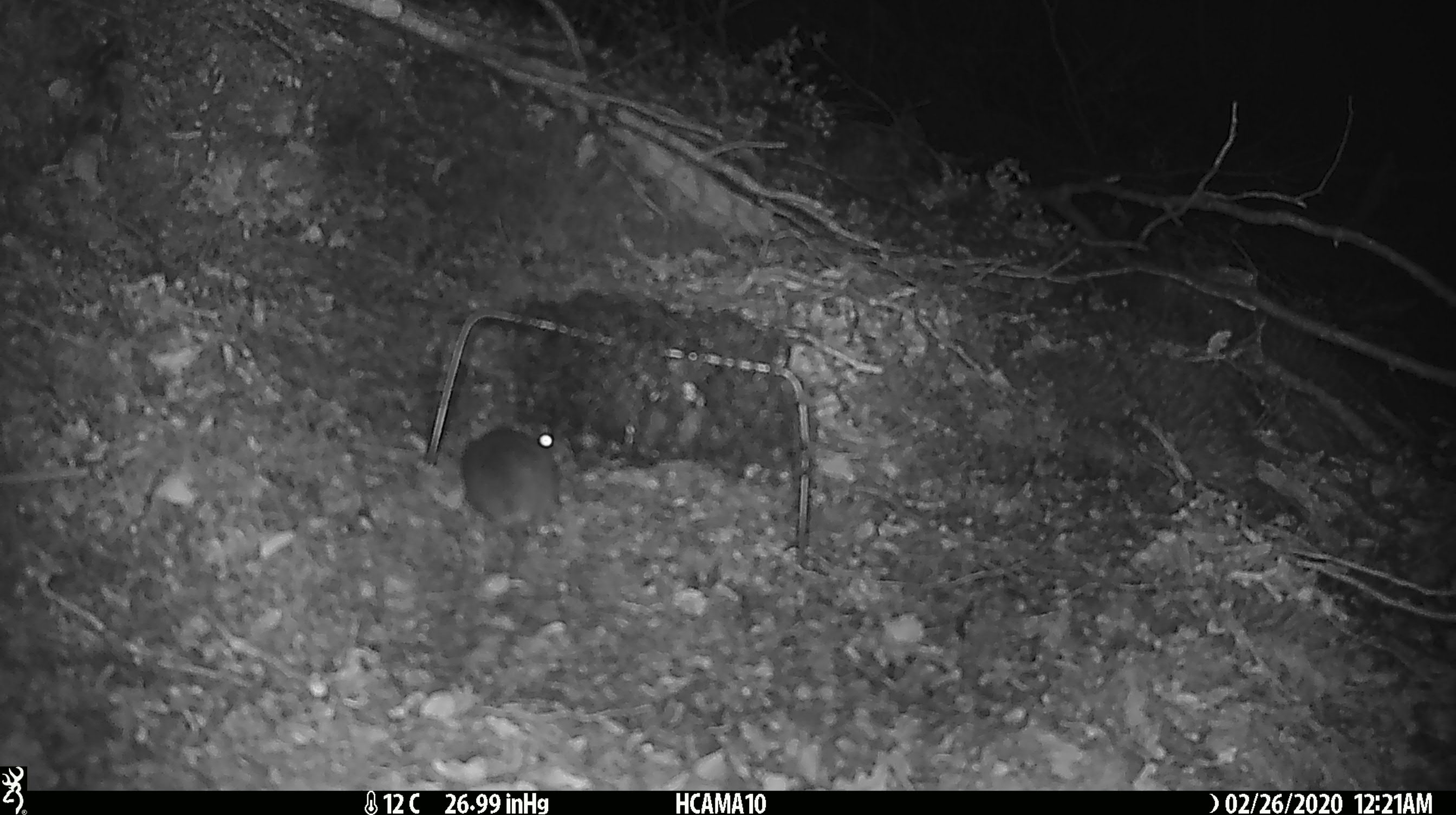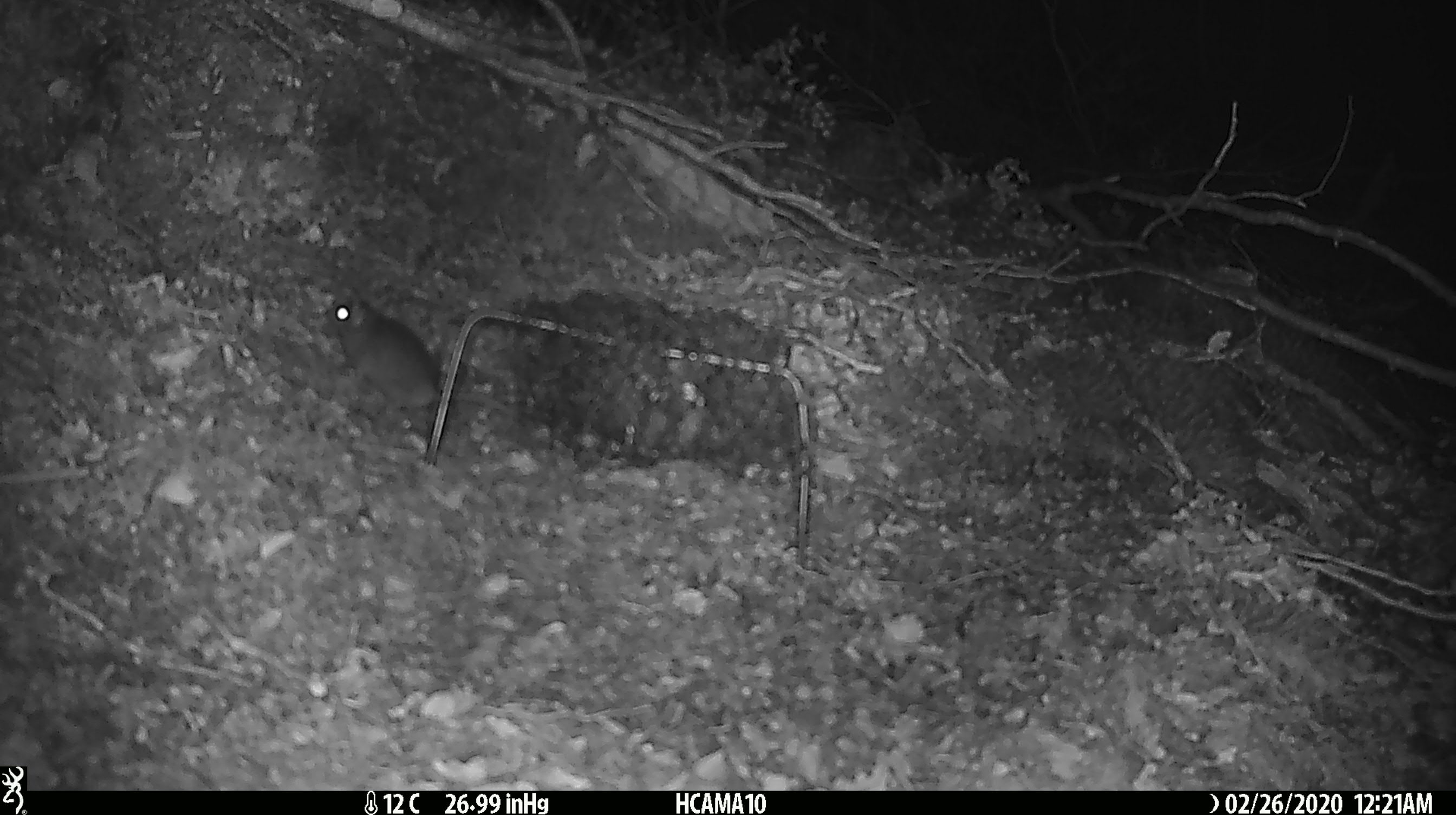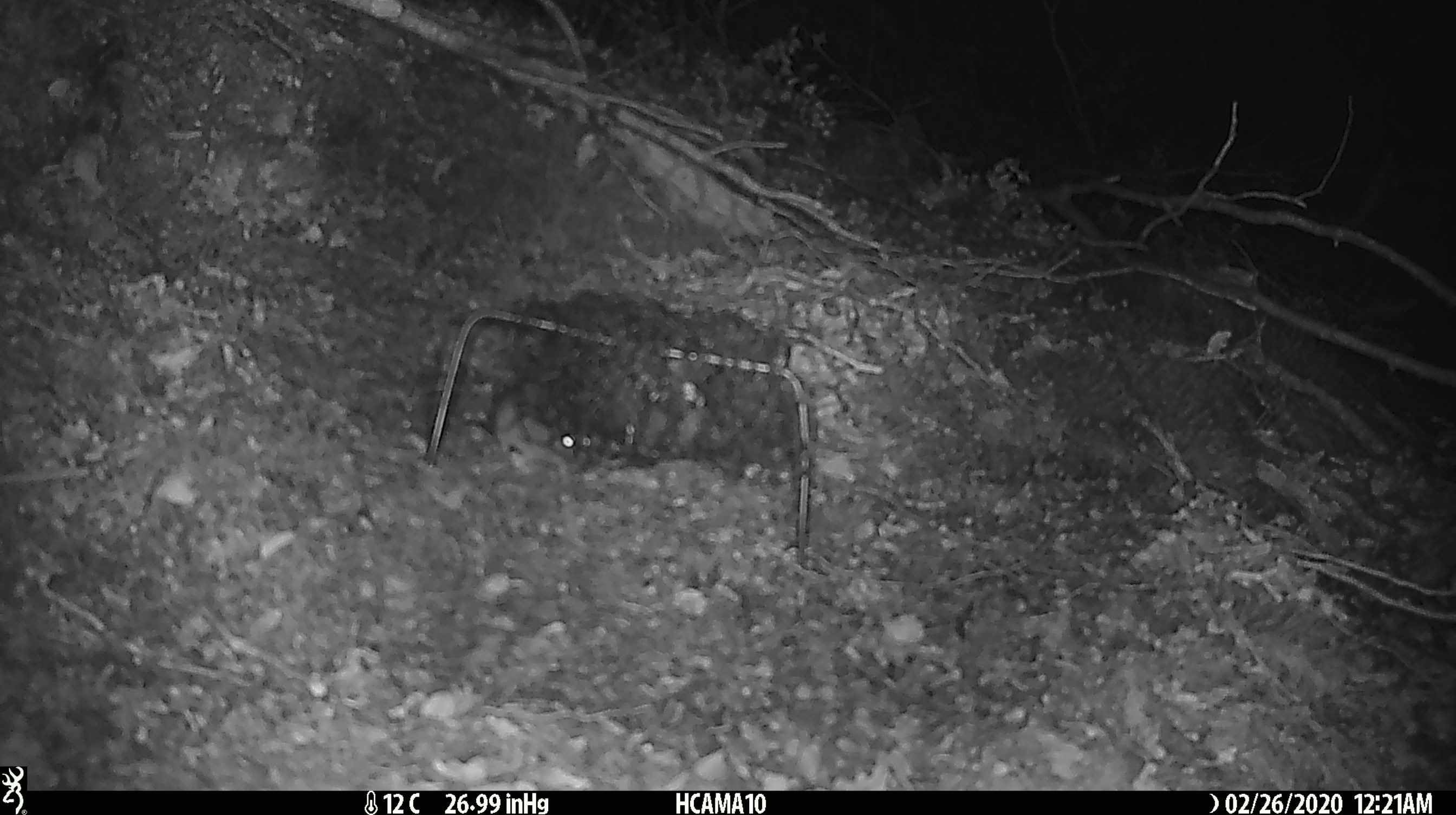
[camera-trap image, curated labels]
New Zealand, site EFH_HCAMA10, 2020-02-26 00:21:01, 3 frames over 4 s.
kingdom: Animalia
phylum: Chordata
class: Mammalia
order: Rodentia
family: Muridae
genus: Mus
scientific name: Mus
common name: mouse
Mouse (Mus).